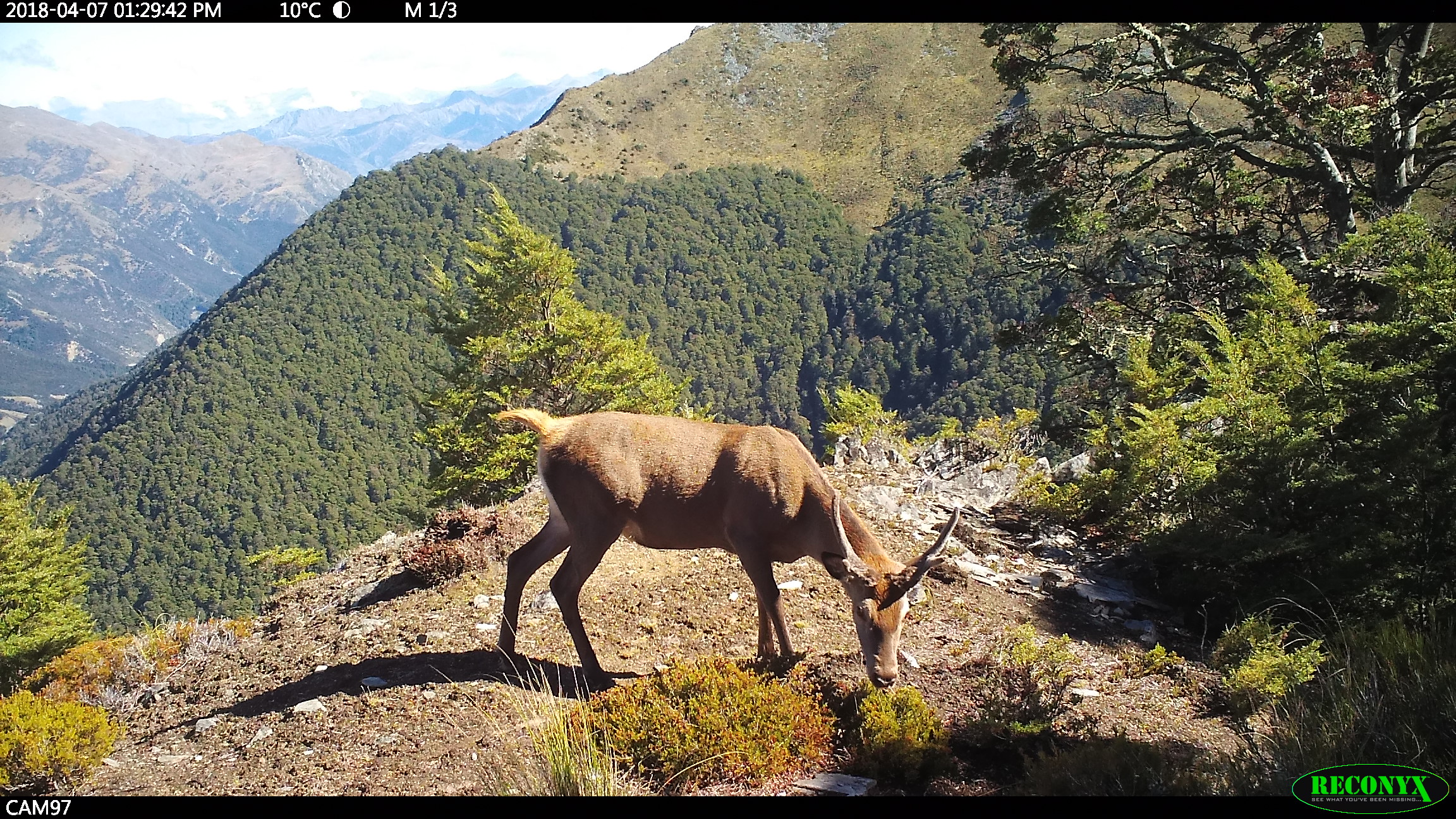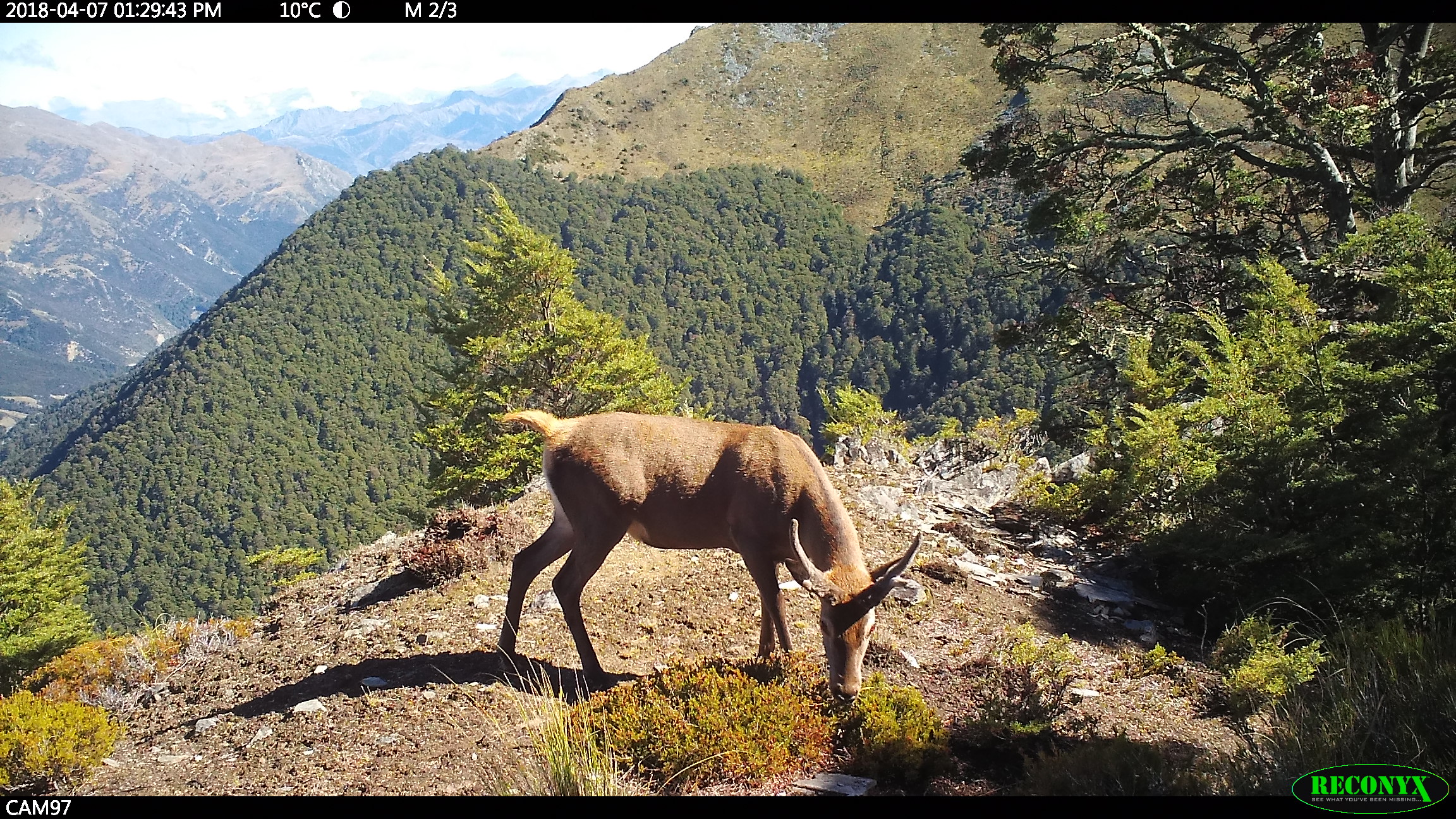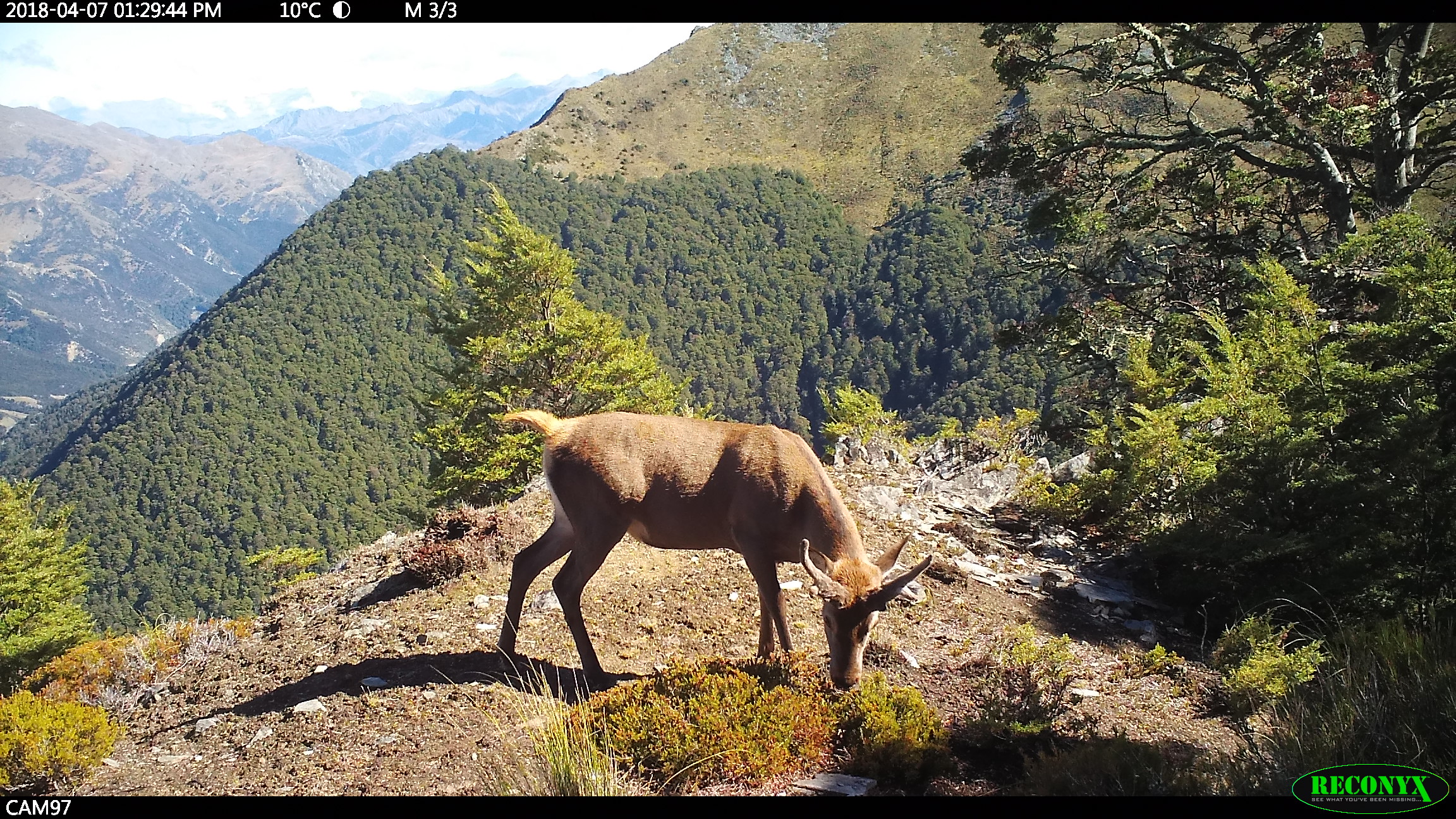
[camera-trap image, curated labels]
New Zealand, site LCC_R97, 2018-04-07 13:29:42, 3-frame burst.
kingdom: Animalia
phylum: Chordata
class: Mammalia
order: Artiodactyla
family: Cervidae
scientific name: Cervidae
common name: deer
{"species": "deer (Cervidae)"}